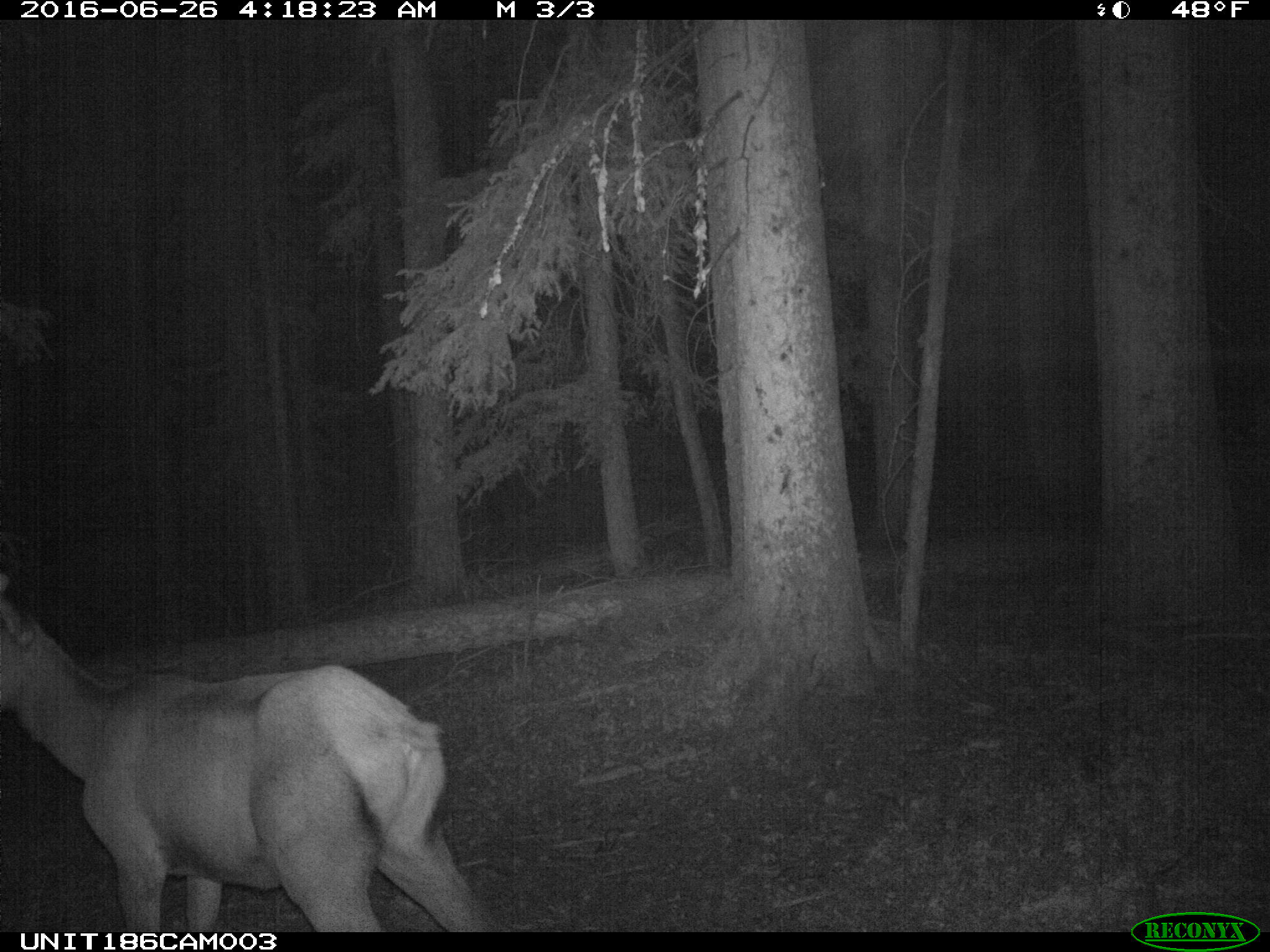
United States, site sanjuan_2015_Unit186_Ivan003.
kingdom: Animalia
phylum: Chordata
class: Mammalia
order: Artiodactyla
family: Cervidae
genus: Cervus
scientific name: Cervus elaphus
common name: red deer